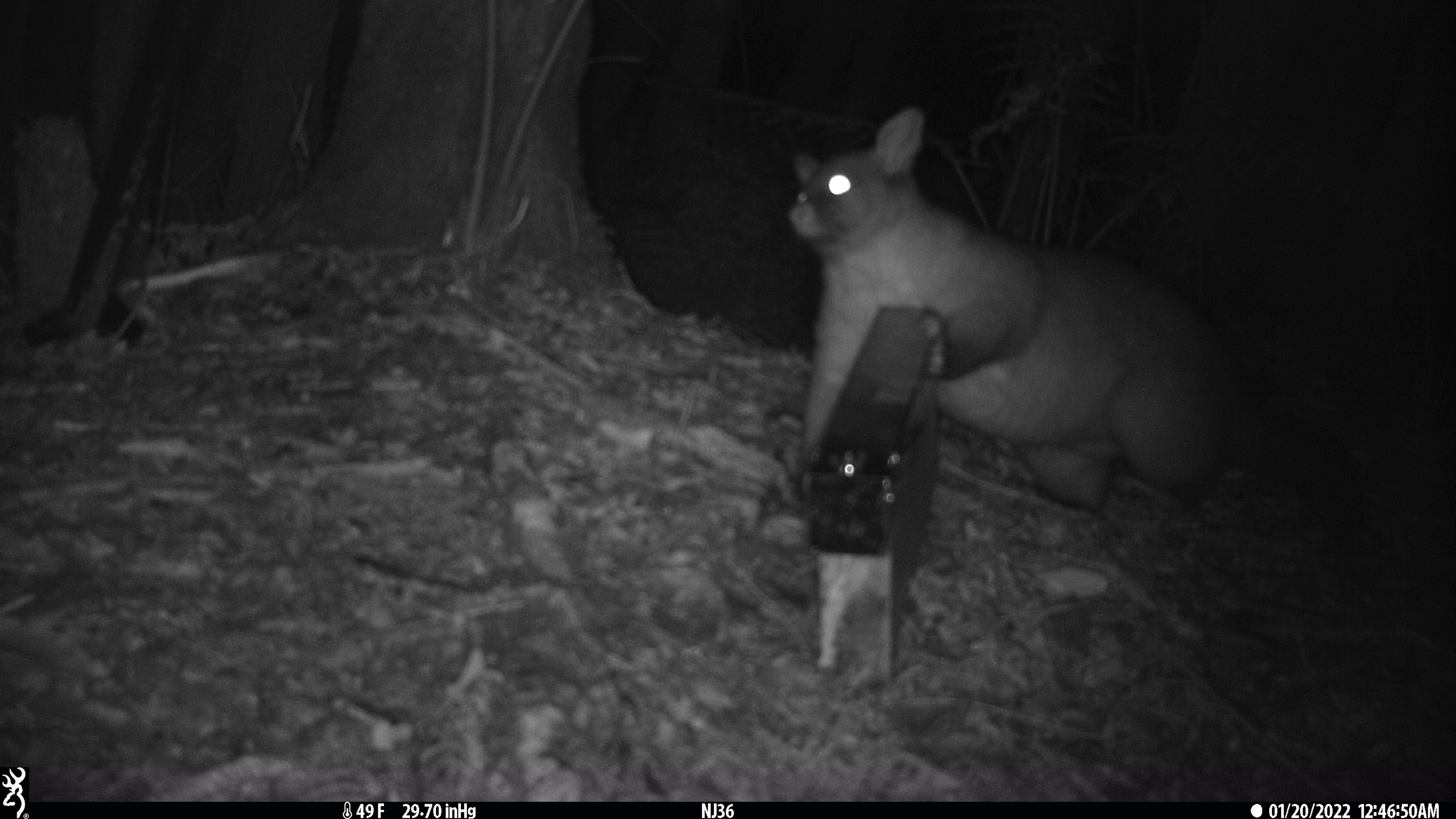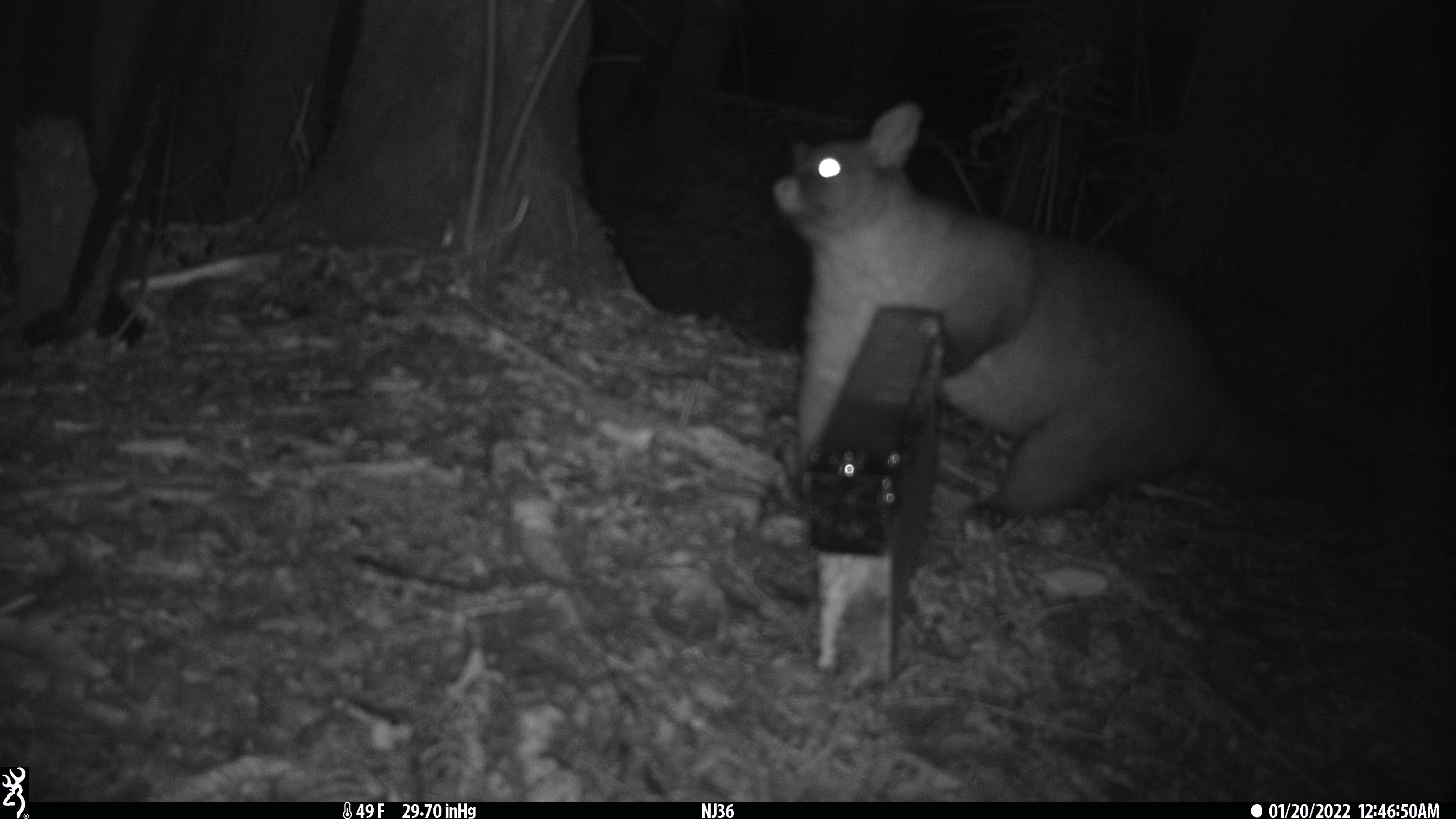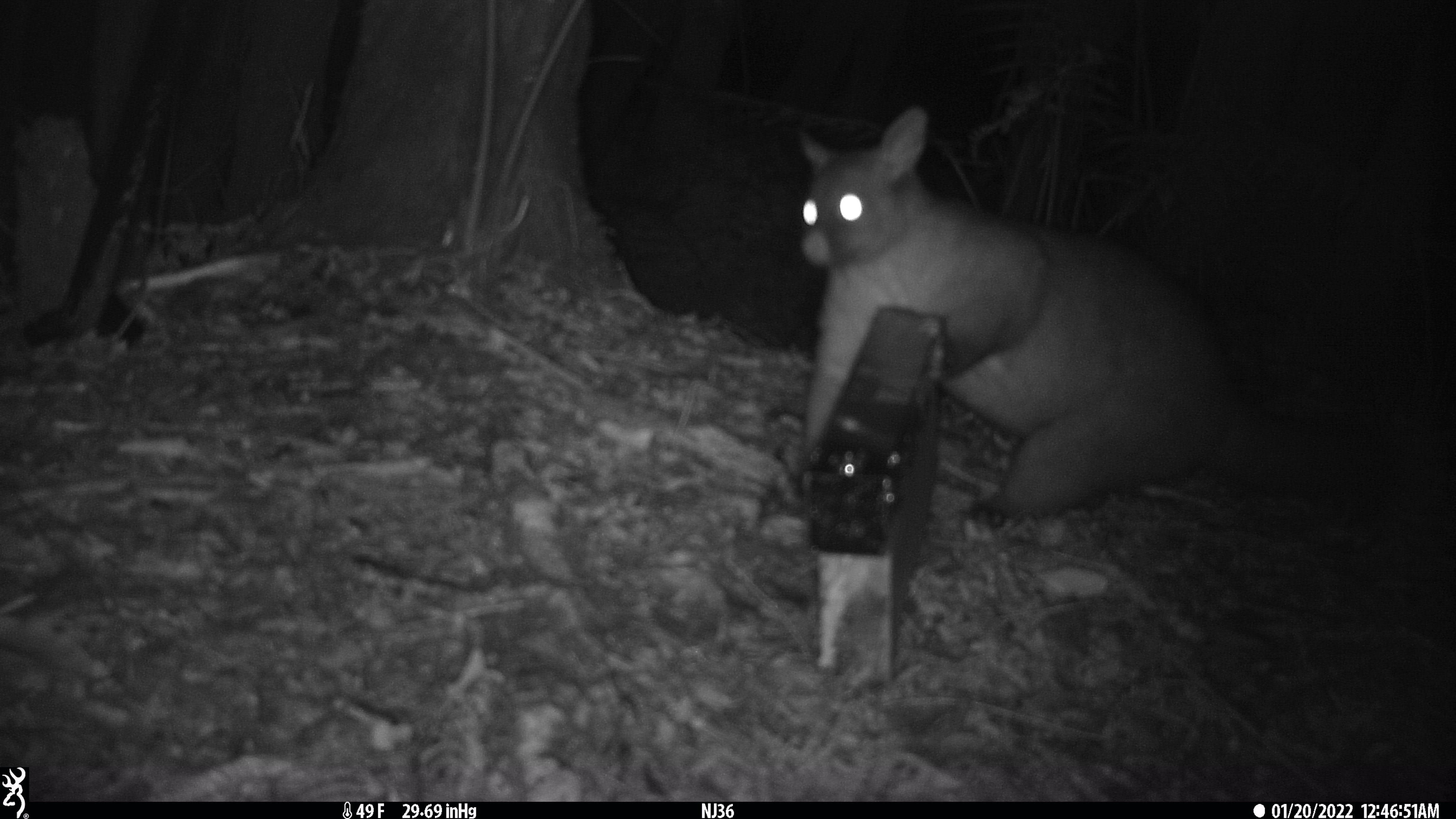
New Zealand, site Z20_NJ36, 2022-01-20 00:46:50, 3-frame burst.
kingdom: Animalia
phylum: Chordata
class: Mammalia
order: Diprotodontia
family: Phalangeridae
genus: Trichosurus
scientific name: Trichosurus vulpecula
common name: common brushtail possum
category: possum